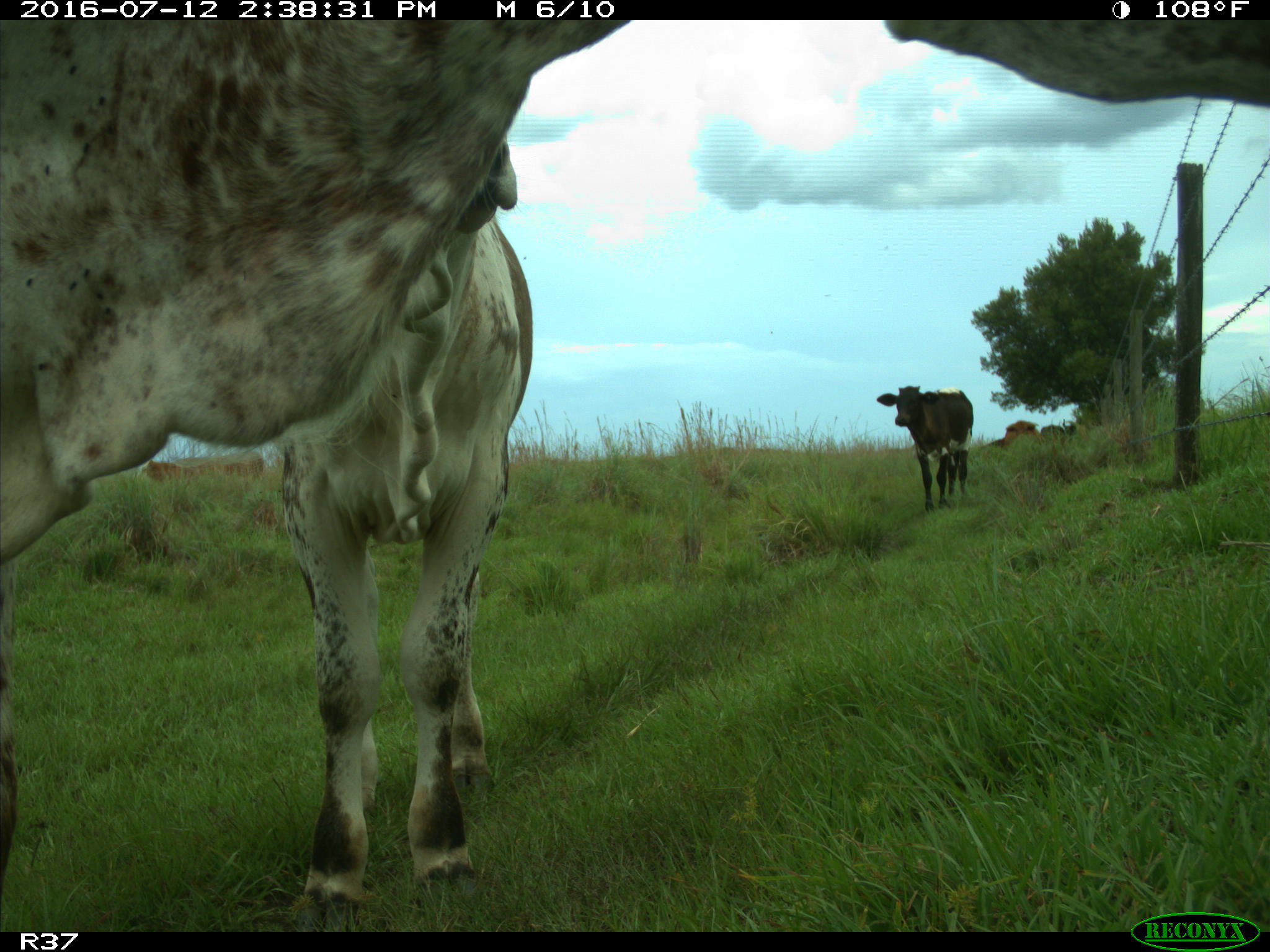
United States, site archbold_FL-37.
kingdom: Animalia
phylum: Chordata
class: Mammalia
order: Artiodactyla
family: Bovidae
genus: Bos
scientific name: Bos taurus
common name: domestic cow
Bos taurus (domestic cow).